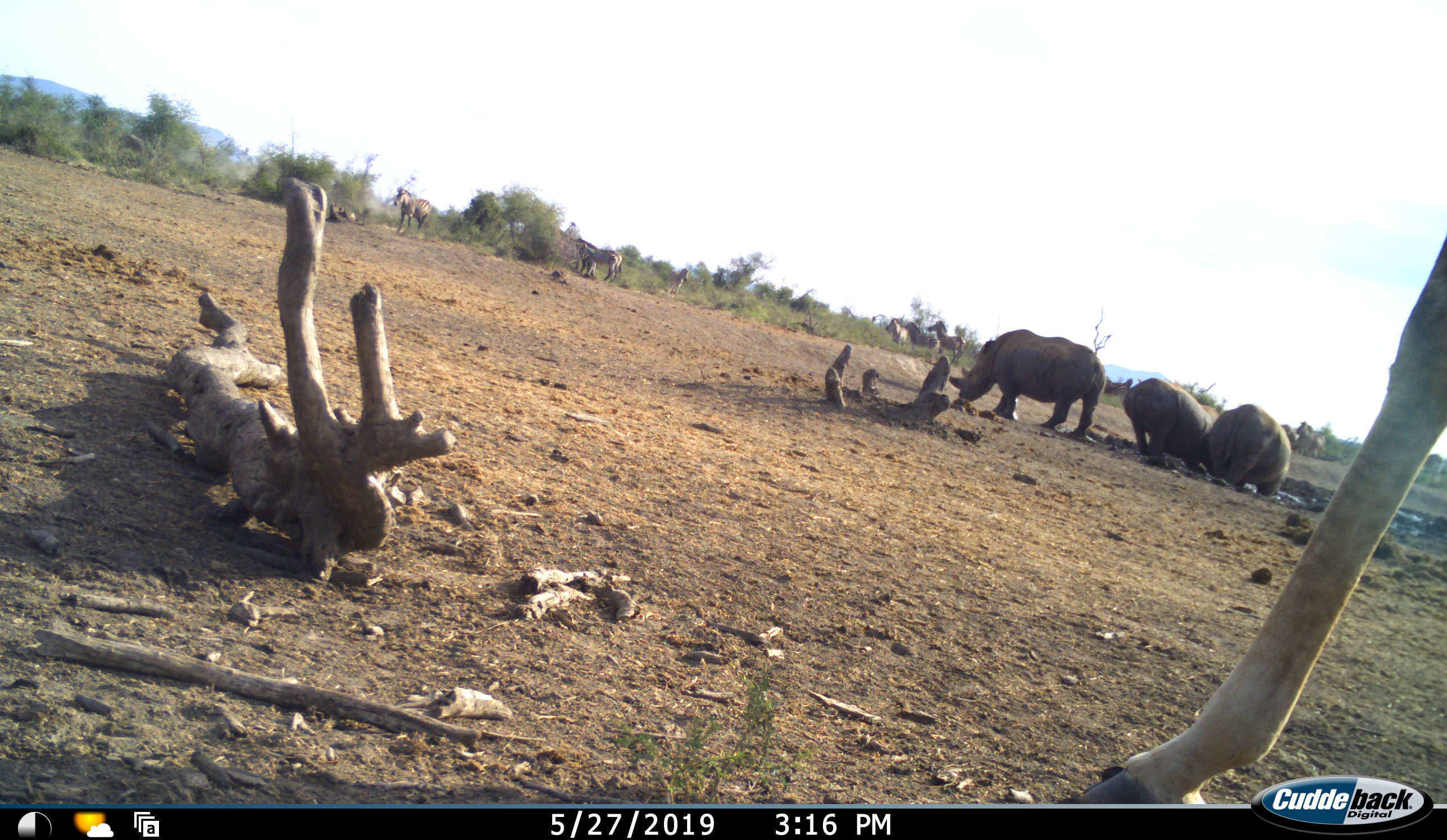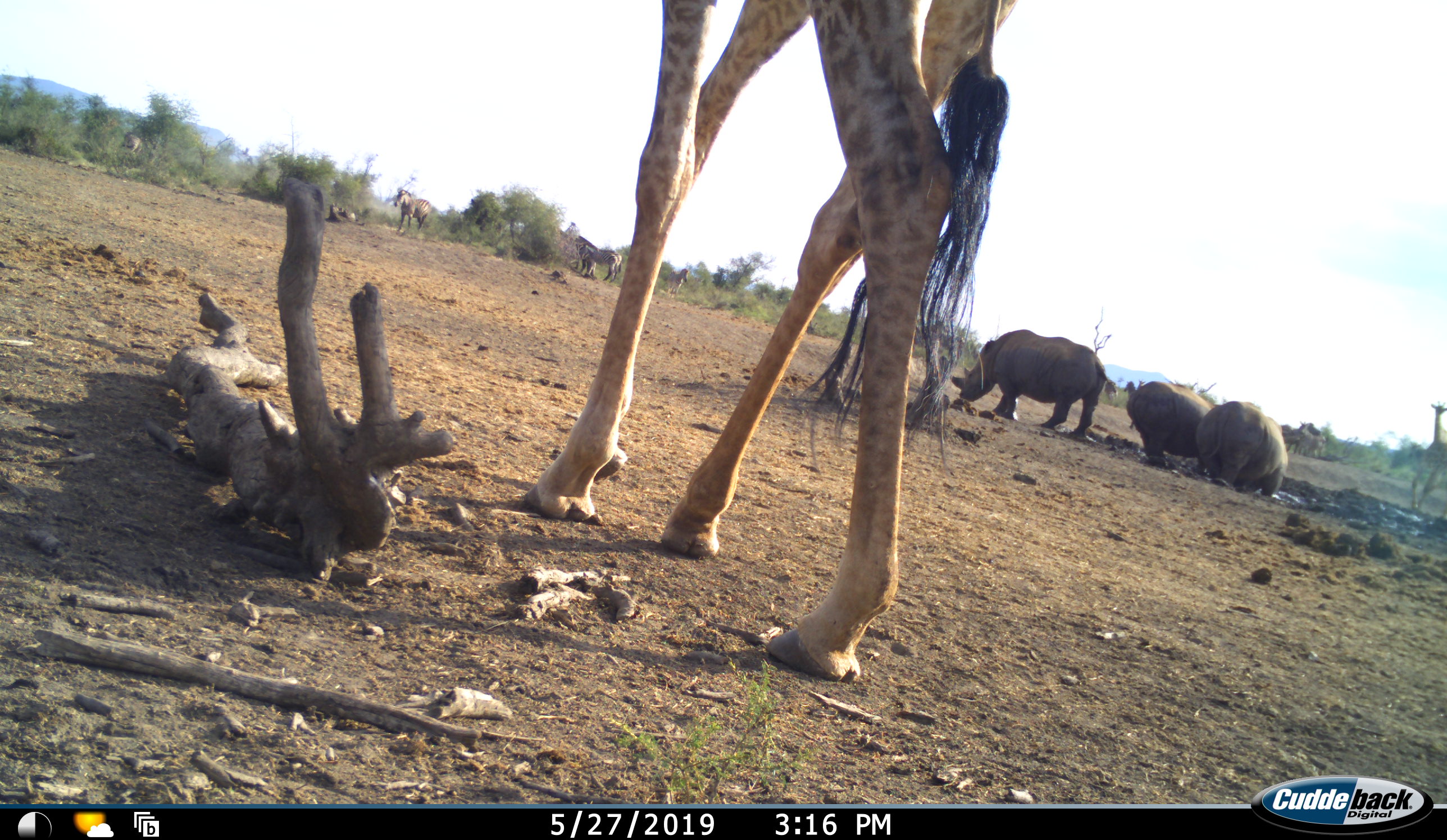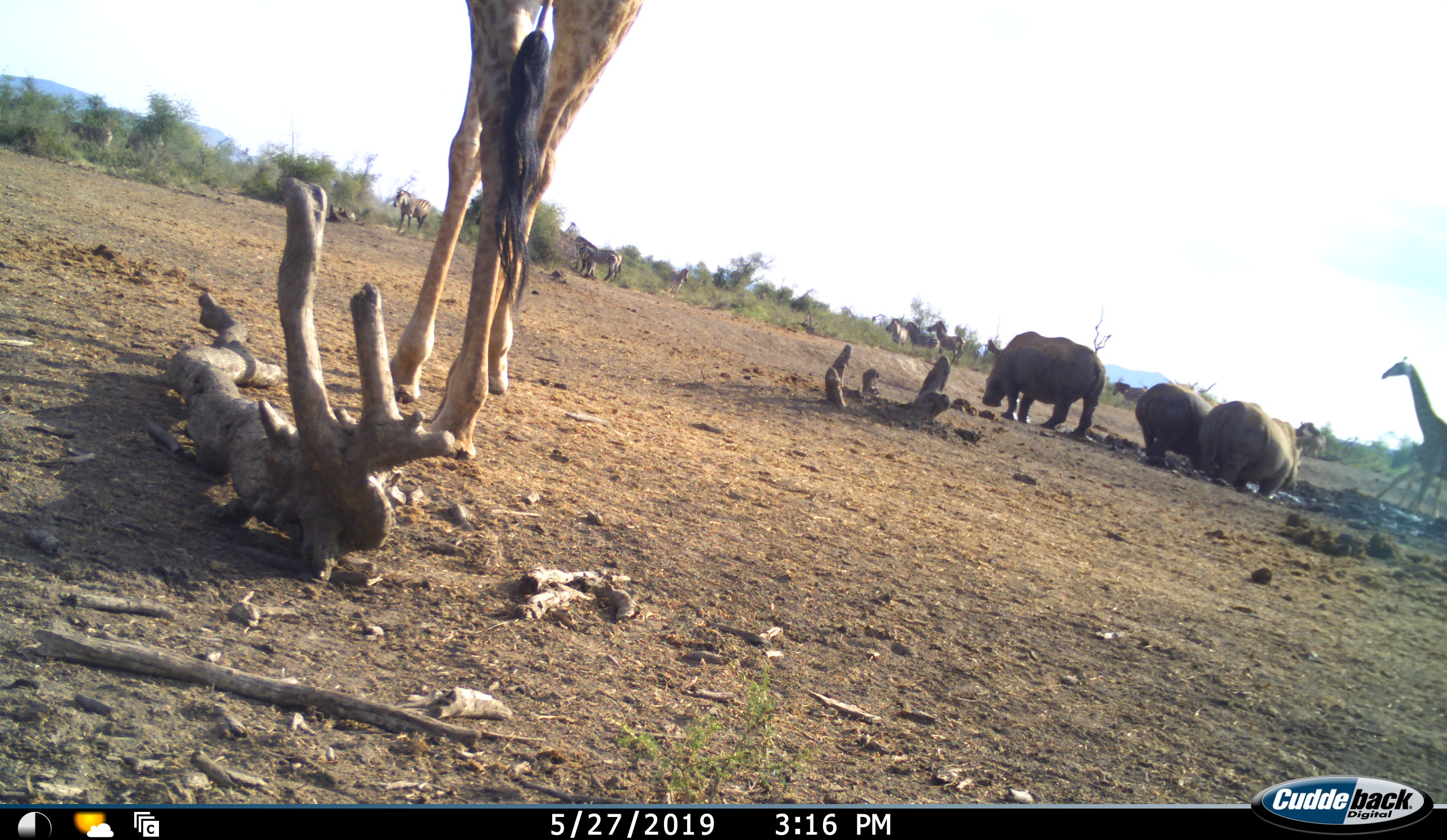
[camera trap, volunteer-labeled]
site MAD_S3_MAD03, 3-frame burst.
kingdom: Animalia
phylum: Chordata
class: Mammalia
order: Artiodactyla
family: Giraffidae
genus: Giraffa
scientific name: Giraffa camelopardalis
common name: giraffe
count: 2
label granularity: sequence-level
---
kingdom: Animalia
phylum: Chordata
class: Mammalia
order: Perissodactyla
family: Rhinocerotidae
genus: Ceratotherium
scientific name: Ceratotherium simum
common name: white rhinoceros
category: rhinoceroswhite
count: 3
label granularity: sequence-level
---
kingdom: Animalia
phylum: Chordata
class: Mammalia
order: Perissodactyla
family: Equidae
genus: Equus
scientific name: Equus quagga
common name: plains zebra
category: zebraplains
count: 6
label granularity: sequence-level